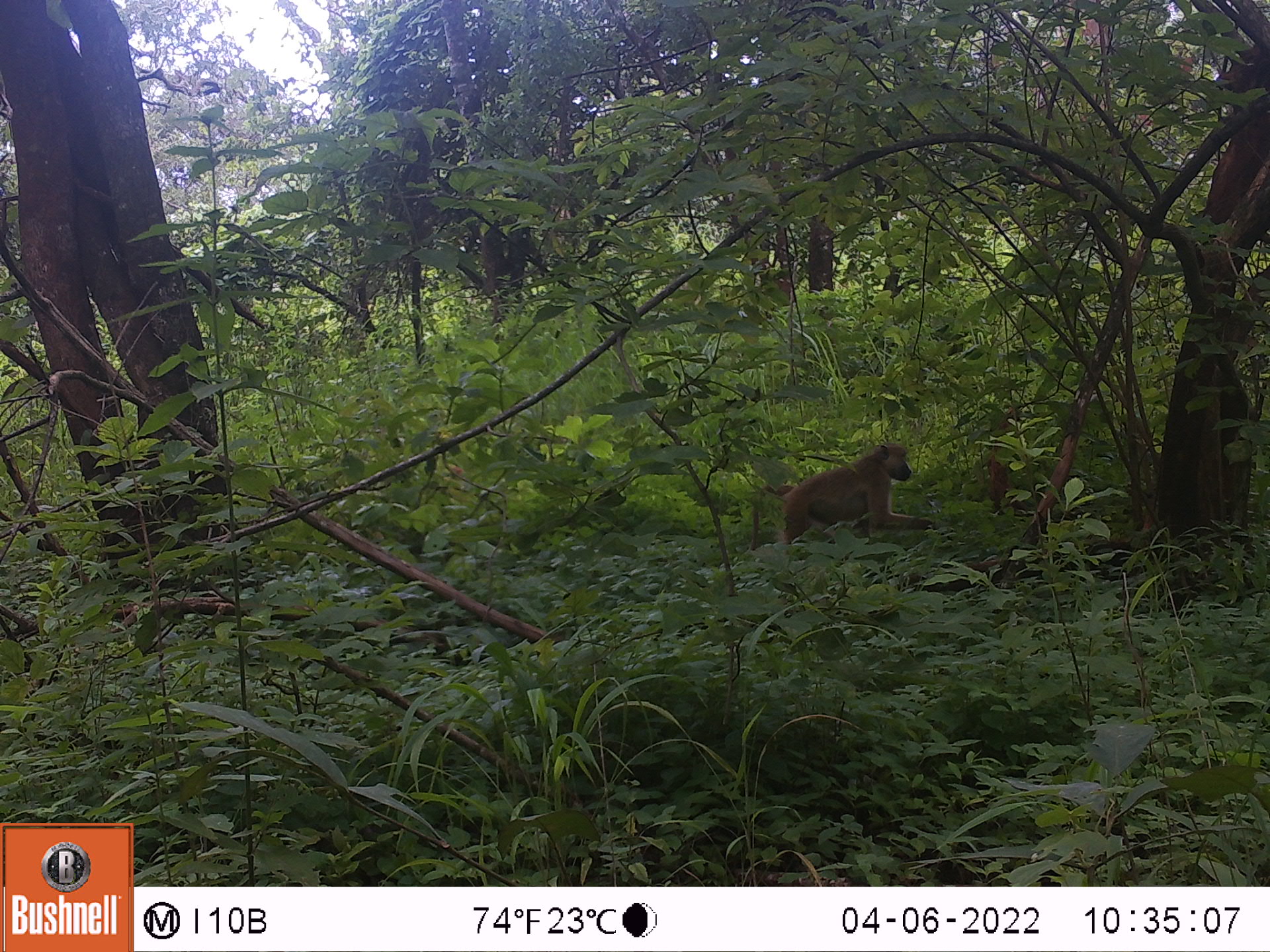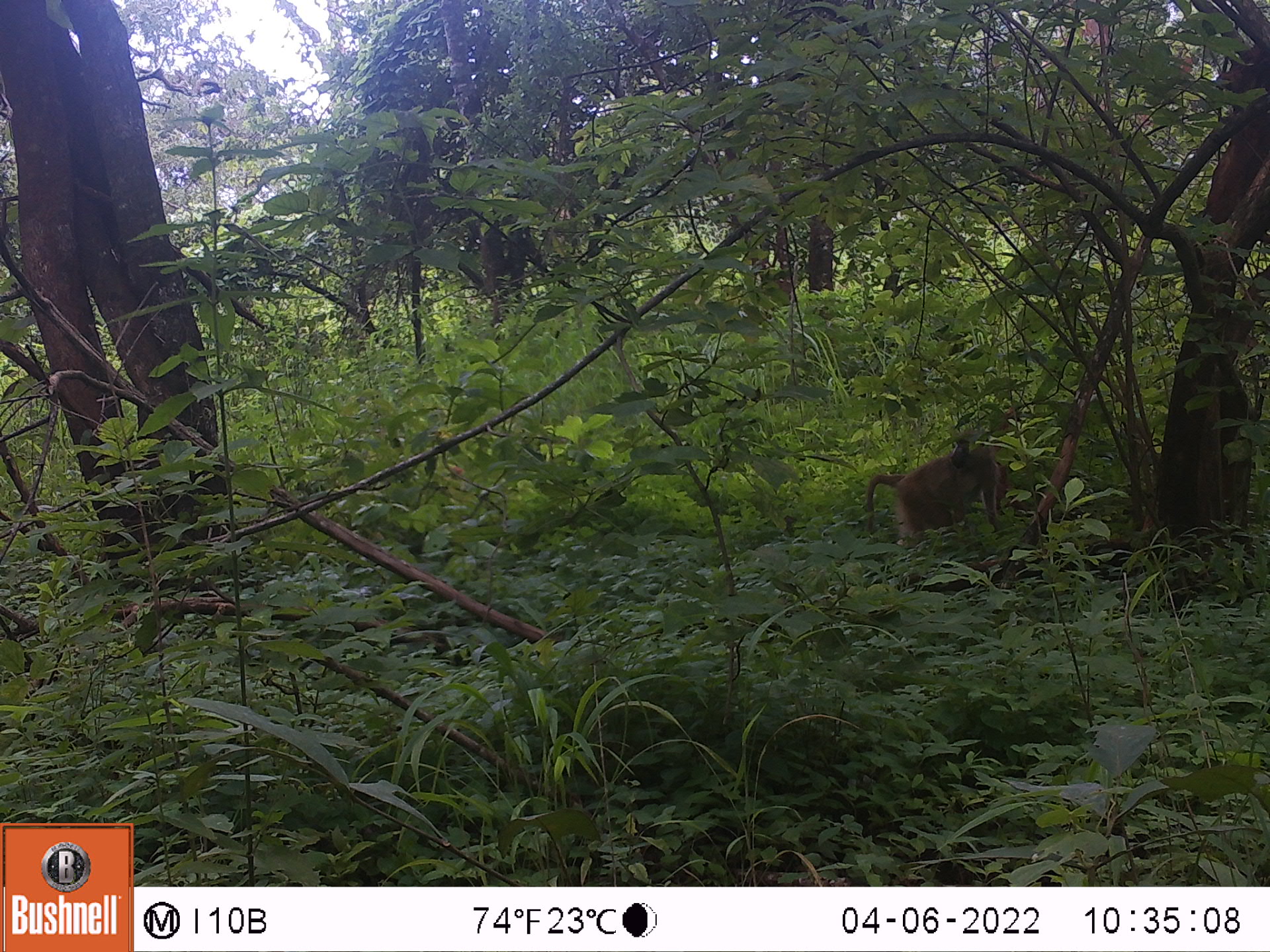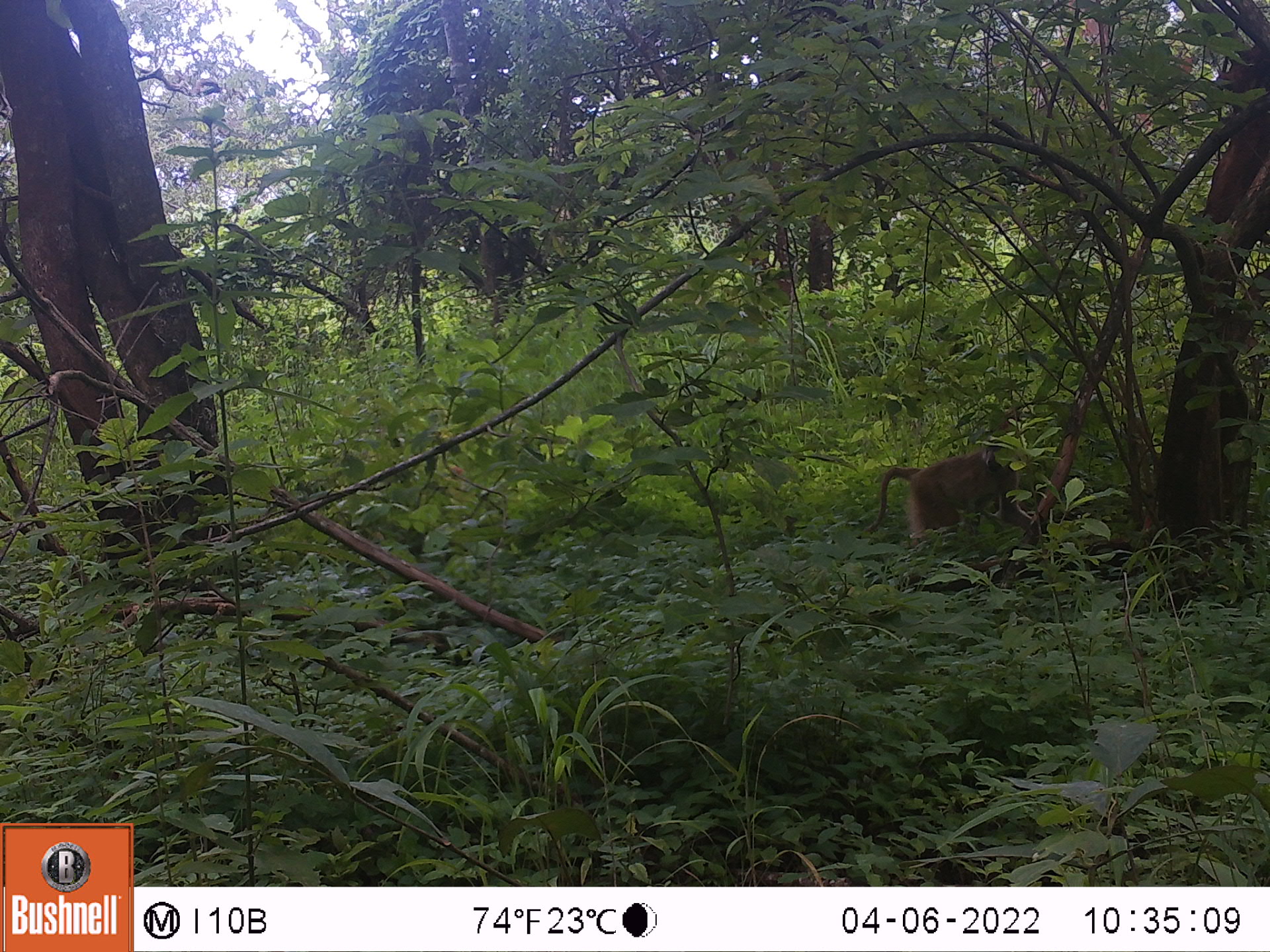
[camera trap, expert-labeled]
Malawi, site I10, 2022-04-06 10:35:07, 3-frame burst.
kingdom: Animalia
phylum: Chordata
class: Mammalia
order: Primates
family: Cercopithecidae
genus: Papio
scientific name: Papio cynocephalus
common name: yellow baboon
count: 1